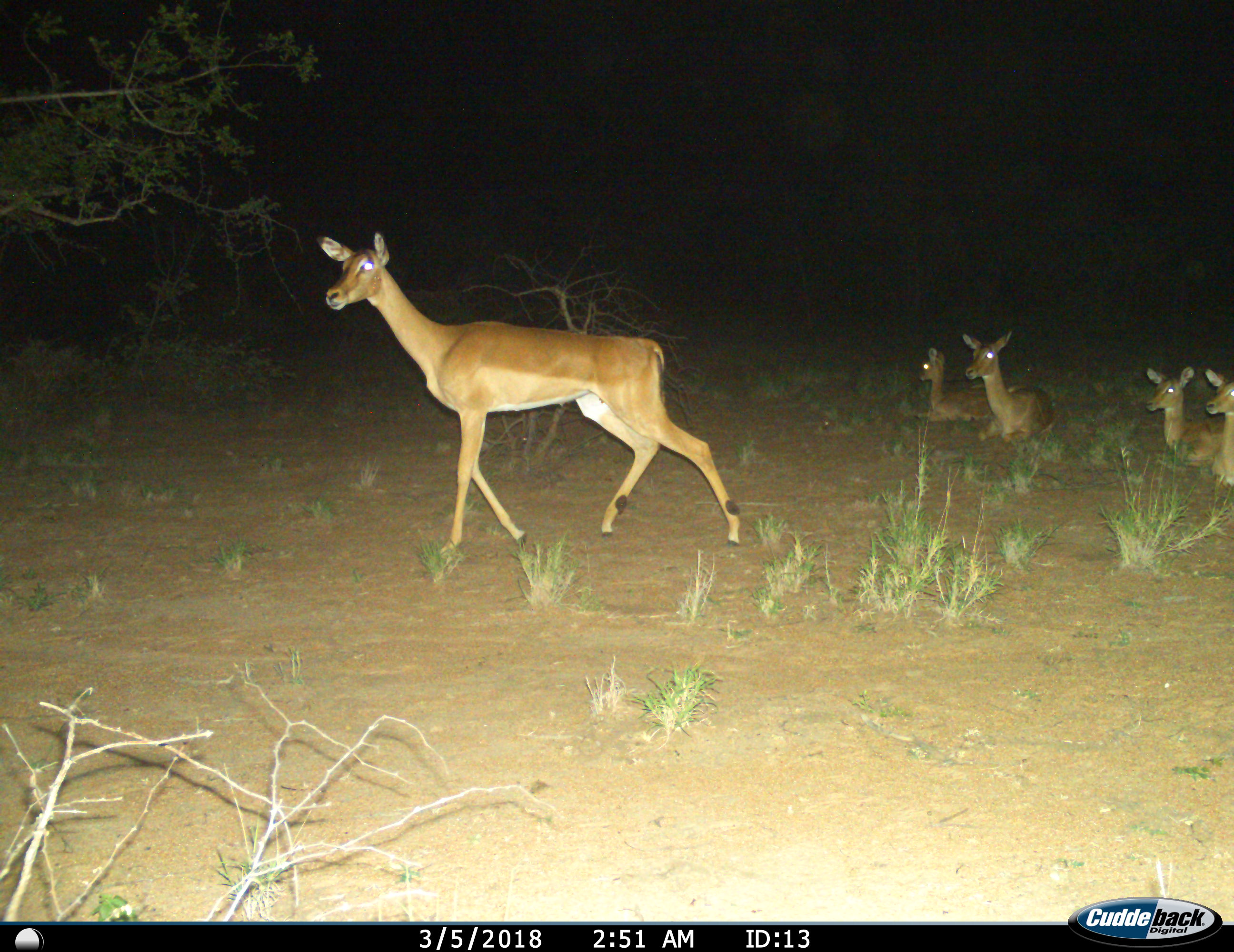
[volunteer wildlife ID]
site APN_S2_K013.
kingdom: Animalia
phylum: Chordata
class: Mammalia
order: Artiodactyla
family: Bovidae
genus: Aepyceros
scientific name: Aepyceros melampus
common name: impala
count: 5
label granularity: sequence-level